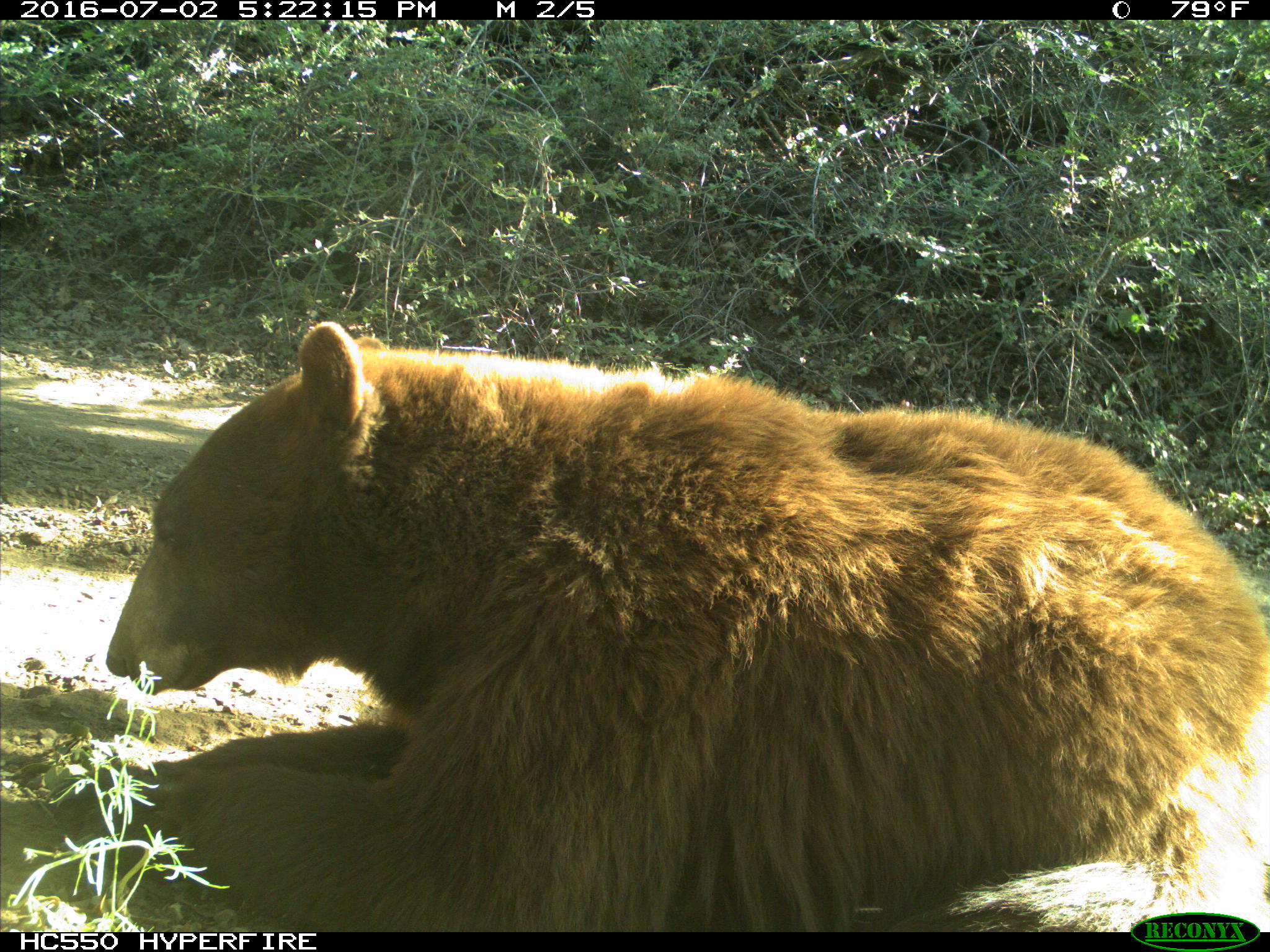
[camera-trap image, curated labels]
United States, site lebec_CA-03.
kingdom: Animalia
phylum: Chordata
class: Mammalia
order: Carnivora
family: Ursidae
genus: Ursus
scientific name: Ursus americanus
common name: american black bear